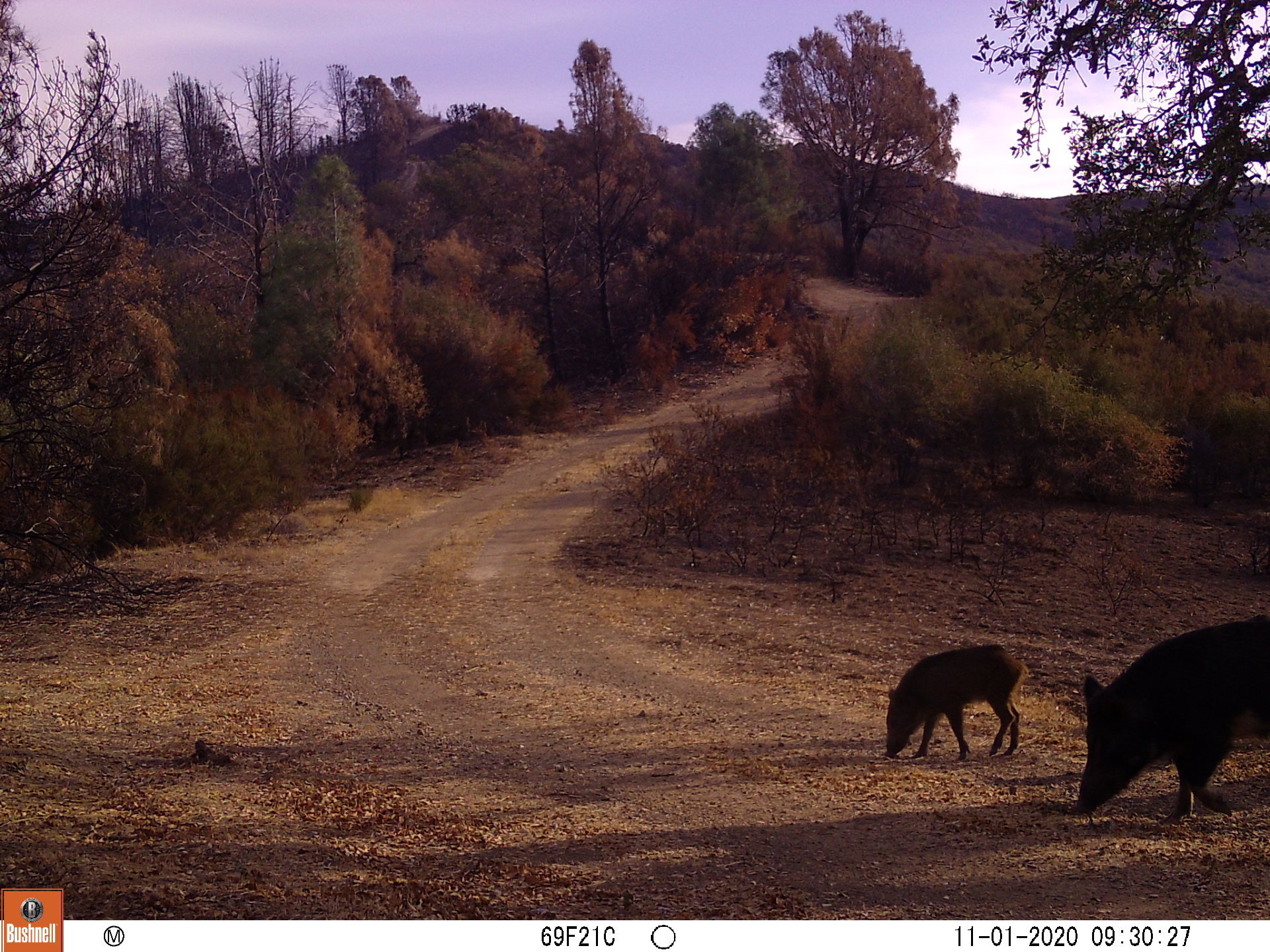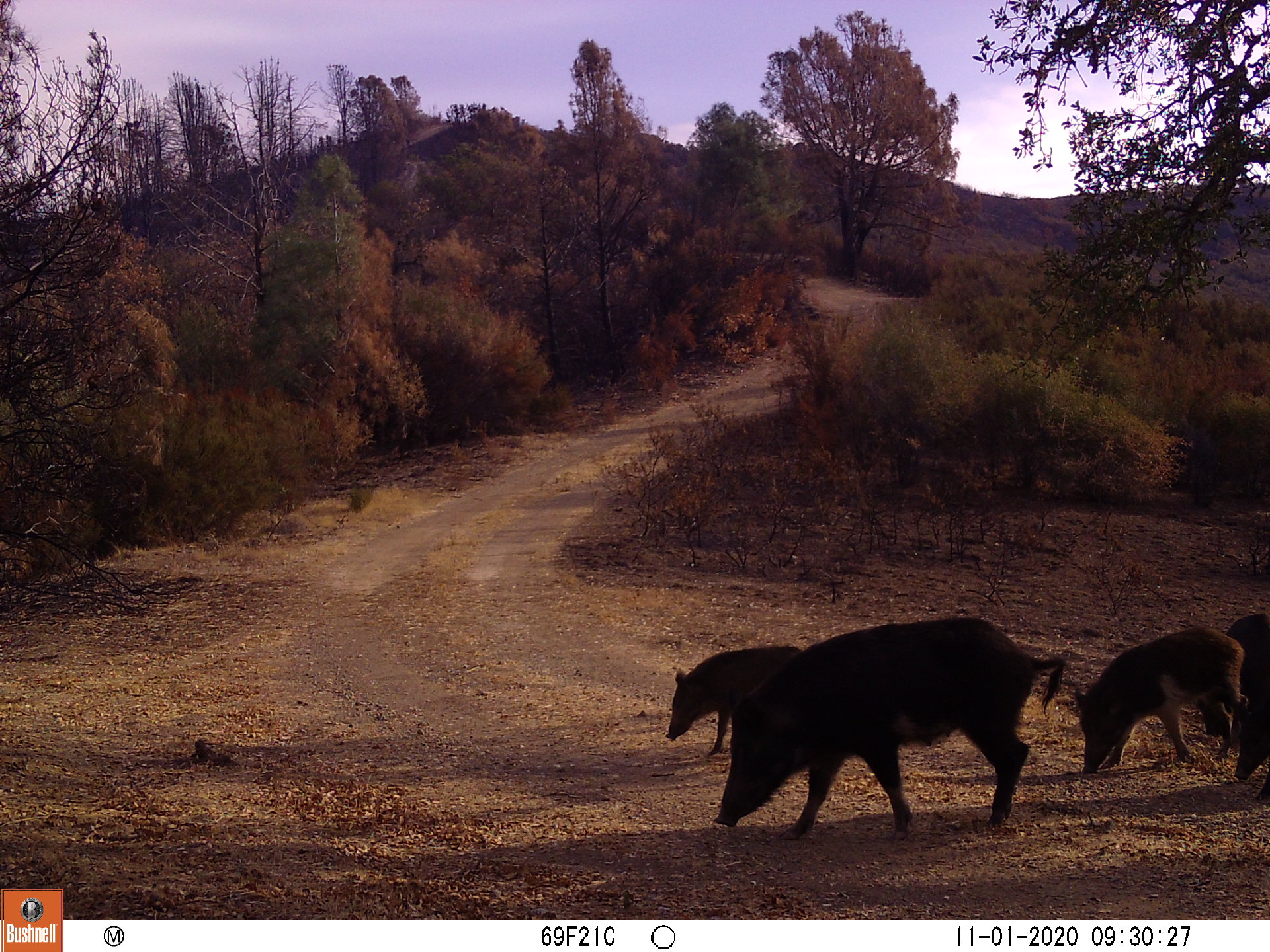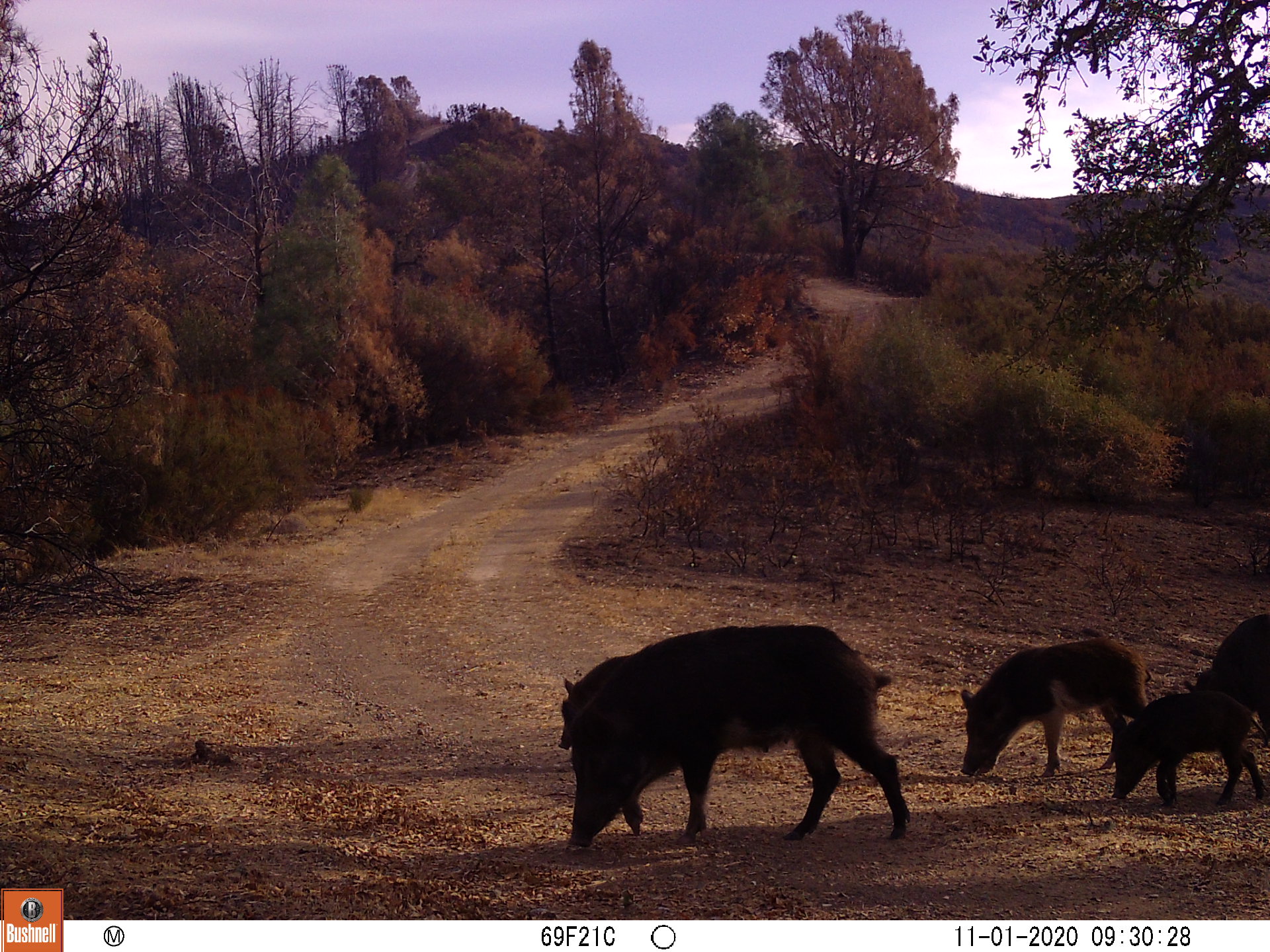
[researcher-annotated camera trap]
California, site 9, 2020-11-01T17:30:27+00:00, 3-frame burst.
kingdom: Animalia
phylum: Chordata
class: Mammalia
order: Artiodactyla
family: Suidae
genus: Sus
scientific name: Sus scrofa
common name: wild boar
Wild boar (Sus scrofa).